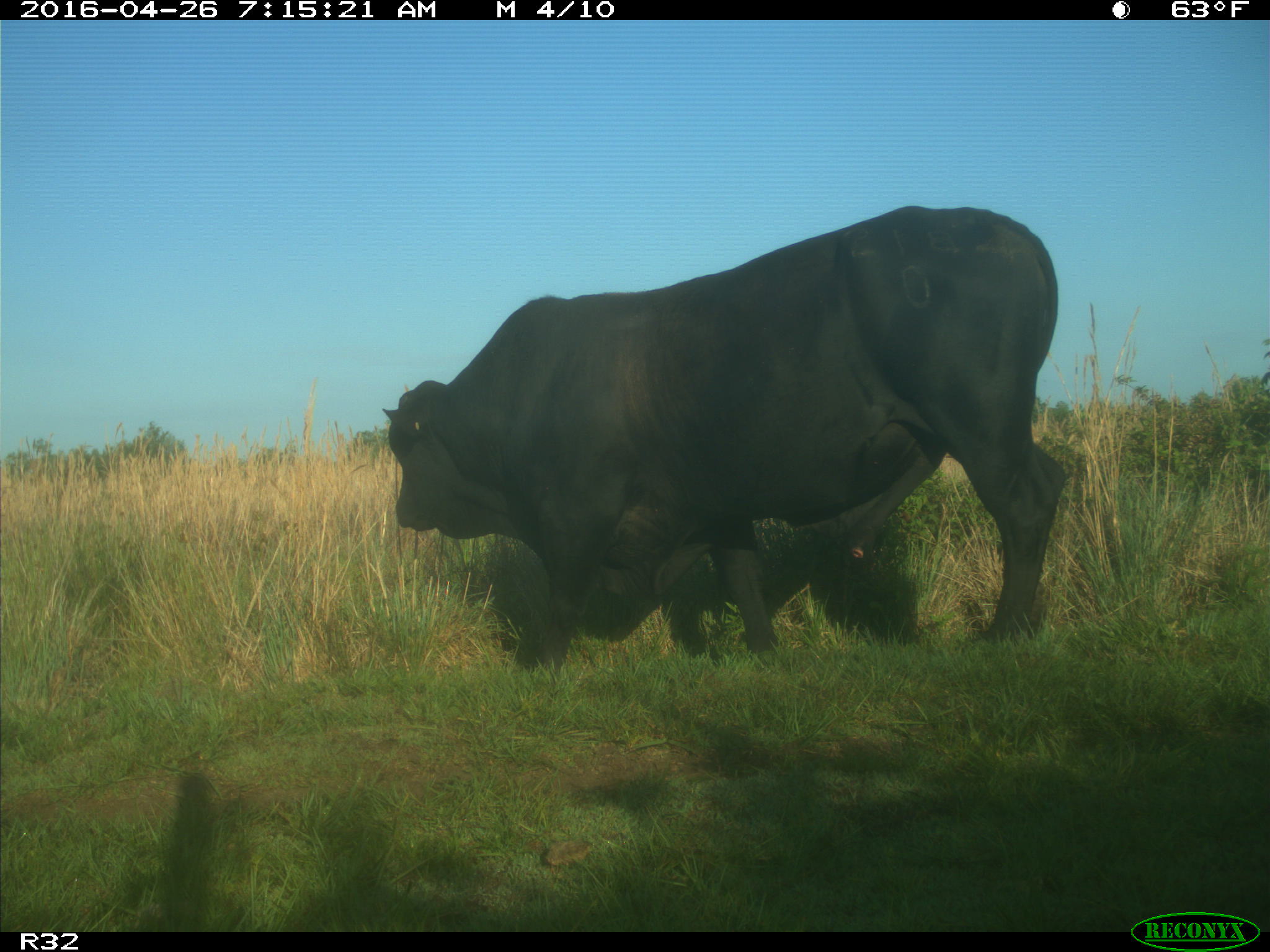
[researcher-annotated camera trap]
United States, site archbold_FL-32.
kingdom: Animalia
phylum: Chordata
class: Mammalia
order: Artiodactyla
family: Bovidae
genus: Bos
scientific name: Bos taurus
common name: domestic cow